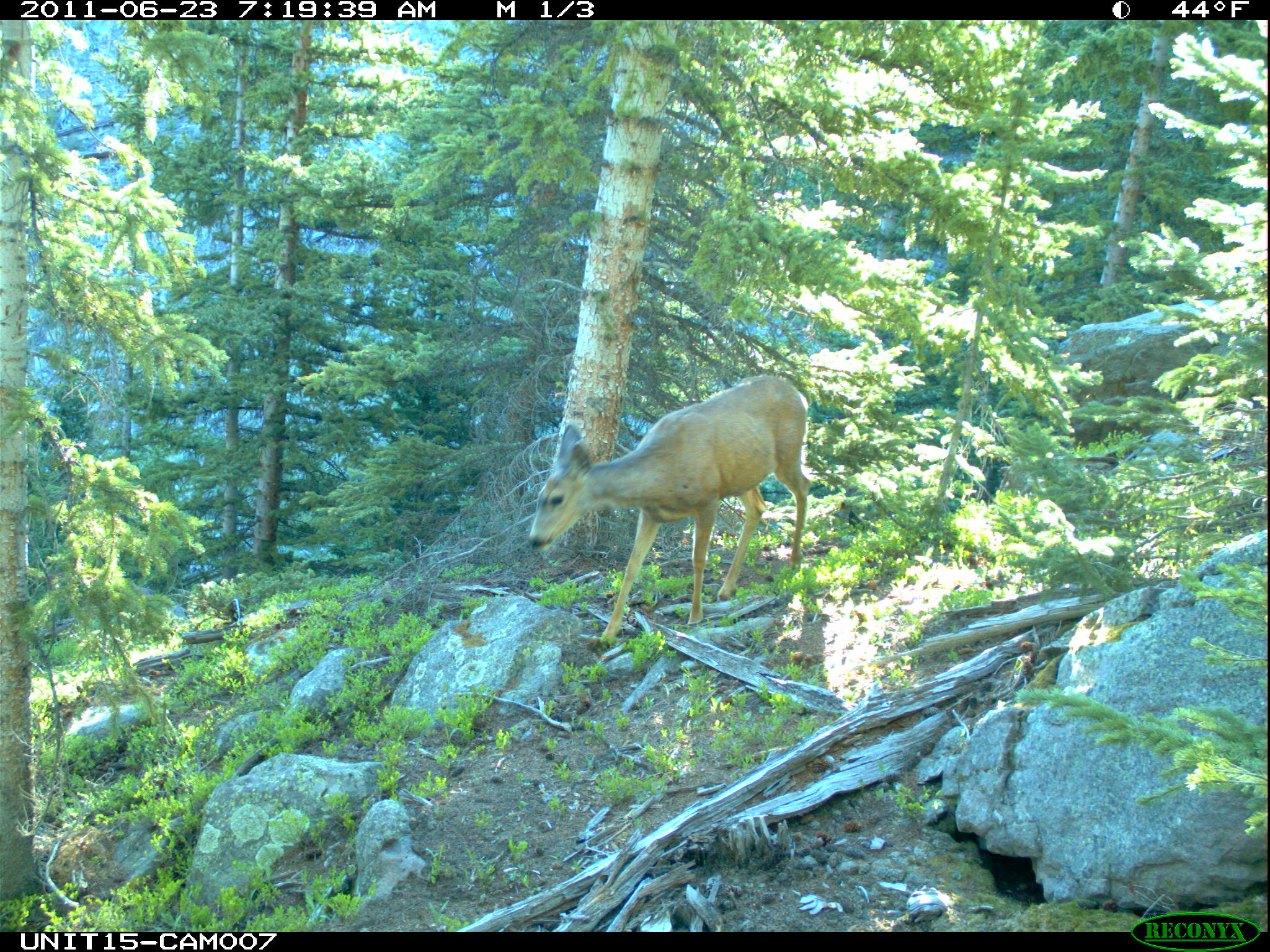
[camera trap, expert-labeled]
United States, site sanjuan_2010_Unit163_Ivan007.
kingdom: Animalia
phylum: Chordata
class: Mammalia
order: Artiodactyla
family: Cervidae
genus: Odocoileus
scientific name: Odocoileus hemionus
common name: mule deer